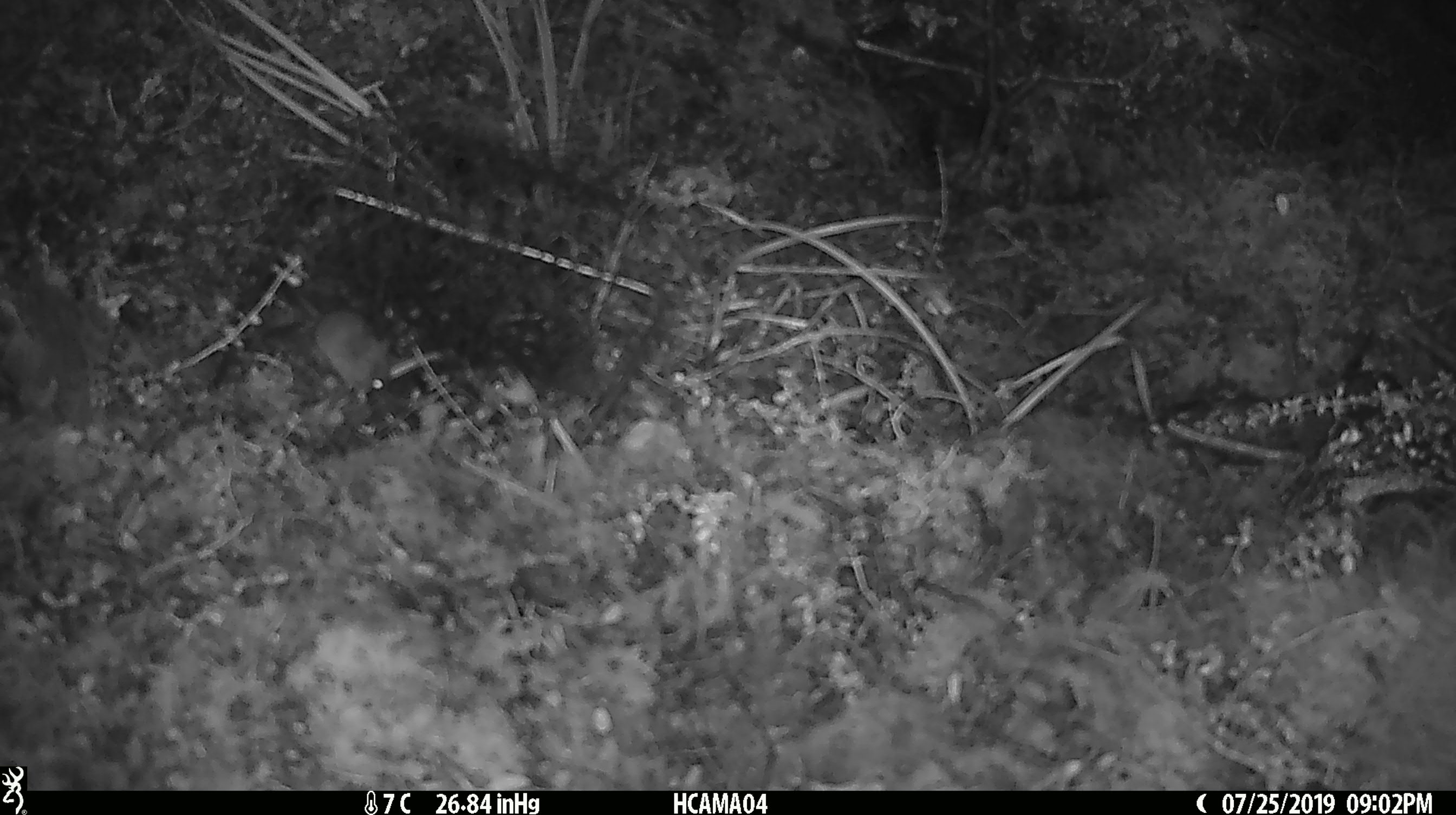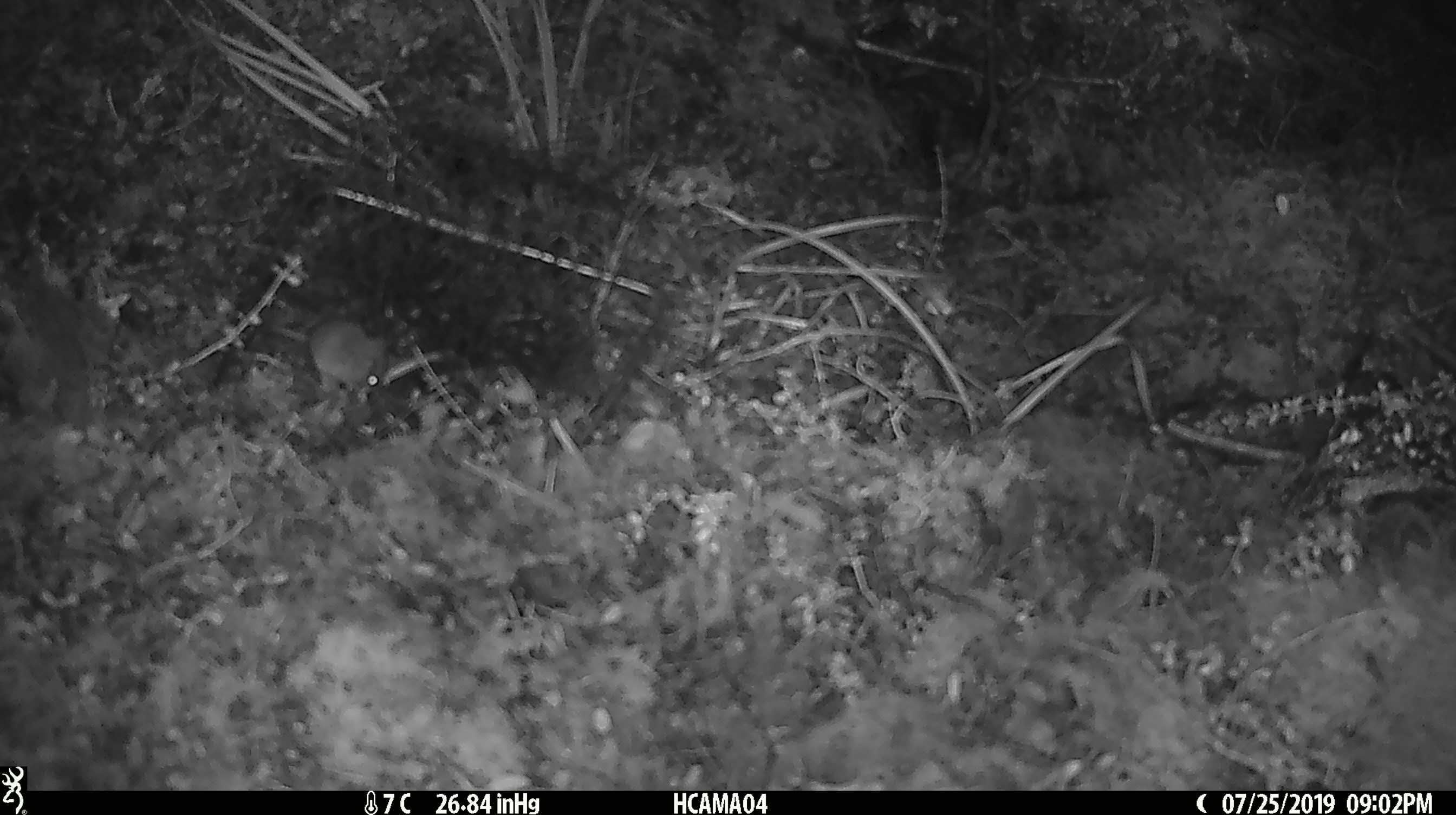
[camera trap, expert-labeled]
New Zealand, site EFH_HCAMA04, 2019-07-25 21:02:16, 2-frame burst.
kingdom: Animalia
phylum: Chordata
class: Mammalia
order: Rodentia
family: Muridae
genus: Mus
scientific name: Mus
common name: mouse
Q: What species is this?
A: Mouse (Mus).